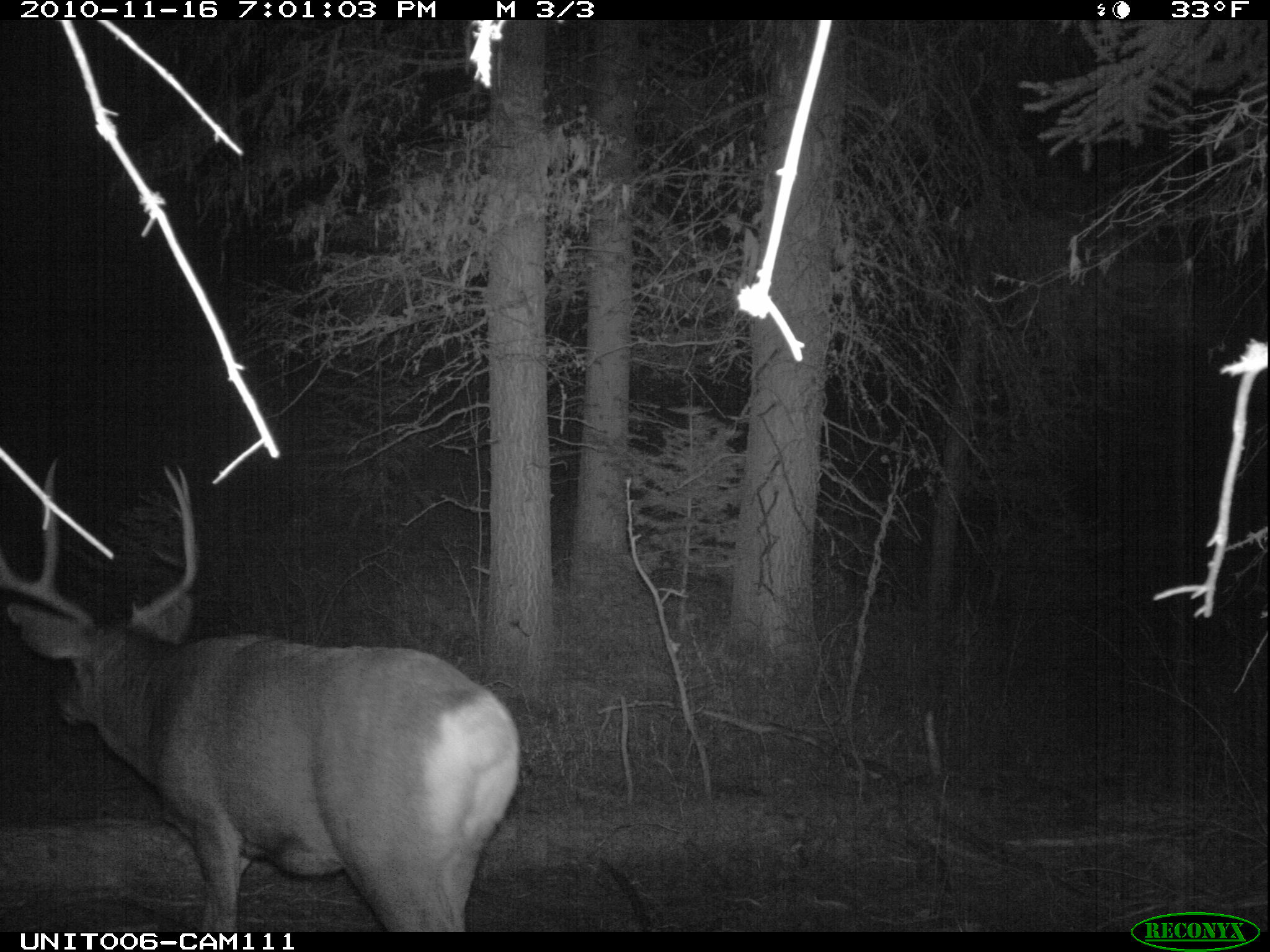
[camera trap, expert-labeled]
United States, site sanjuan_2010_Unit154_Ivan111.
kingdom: Animalia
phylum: Chordata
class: Mammalia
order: Artiodactyla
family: Cervidae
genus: Odocoileus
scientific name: Odocoileus hemionus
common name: mule deer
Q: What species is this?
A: Odocoileus hemionus (mule deer).